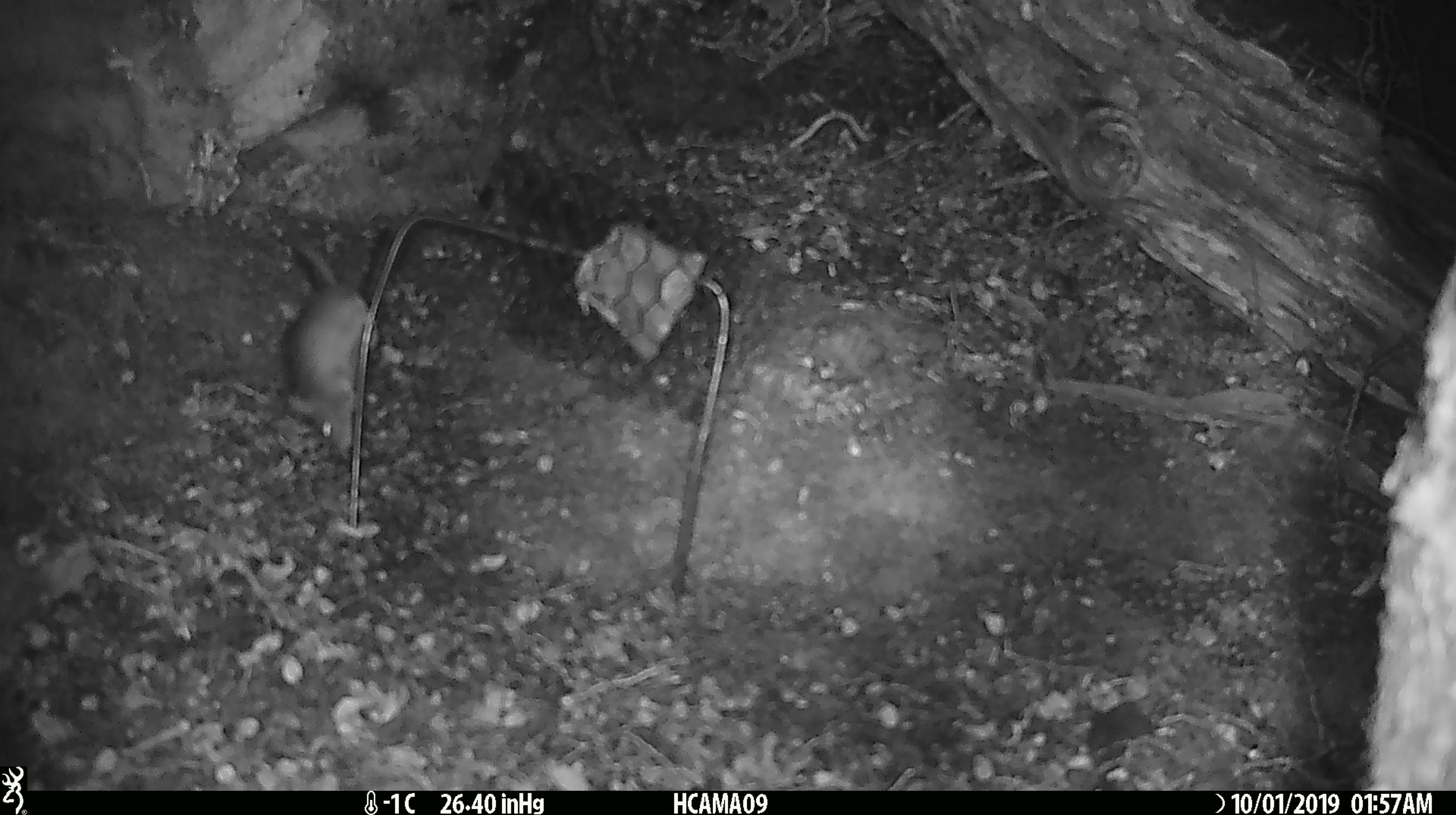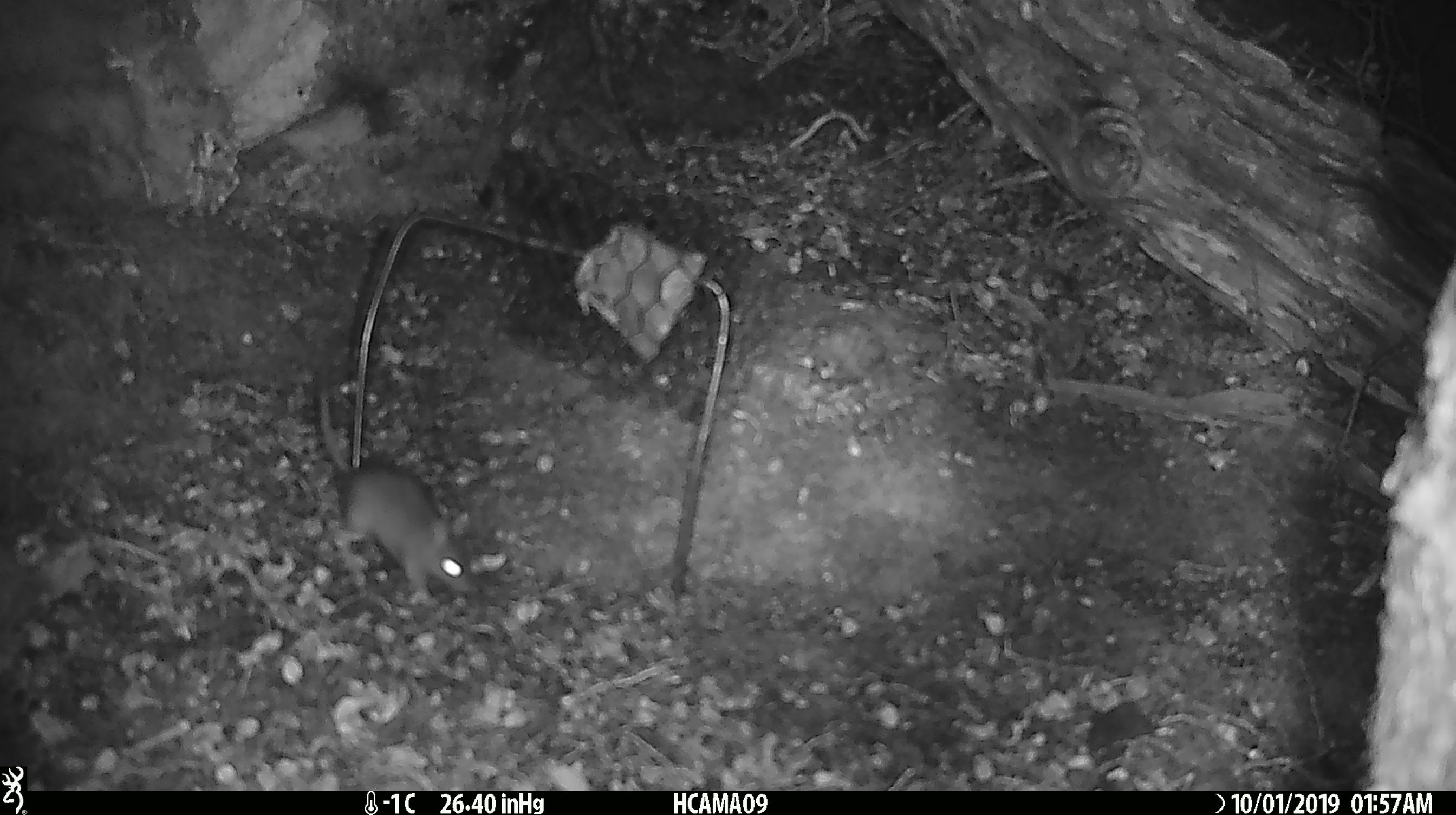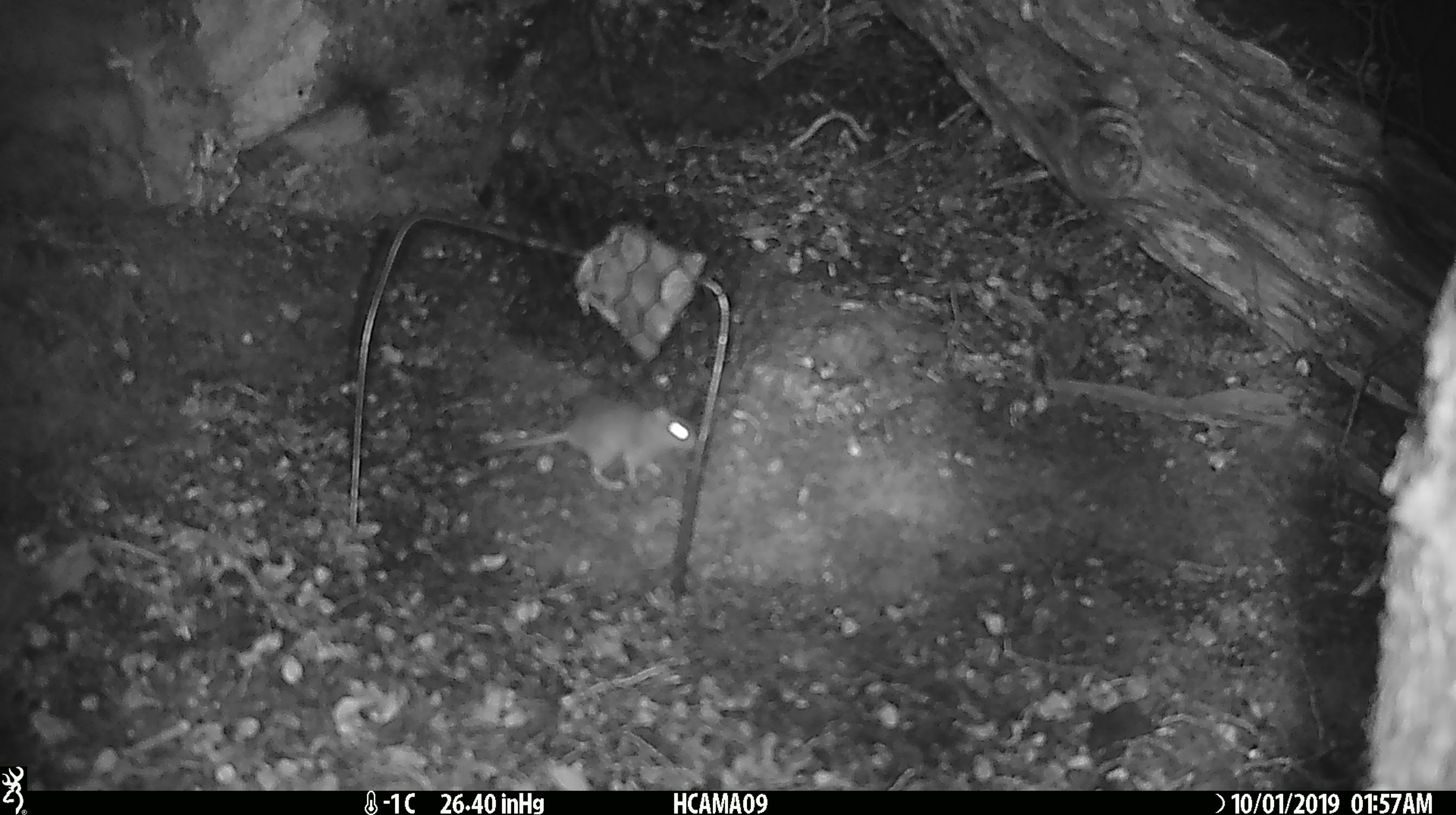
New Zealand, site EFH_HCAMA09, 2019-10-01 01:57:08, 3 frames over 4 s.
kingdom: Animalia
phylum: Chordata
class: Mammalia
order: Rodentia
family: Muridae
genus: Mus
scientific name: Mus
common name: mouse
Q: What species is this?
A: Mouse (Mus).